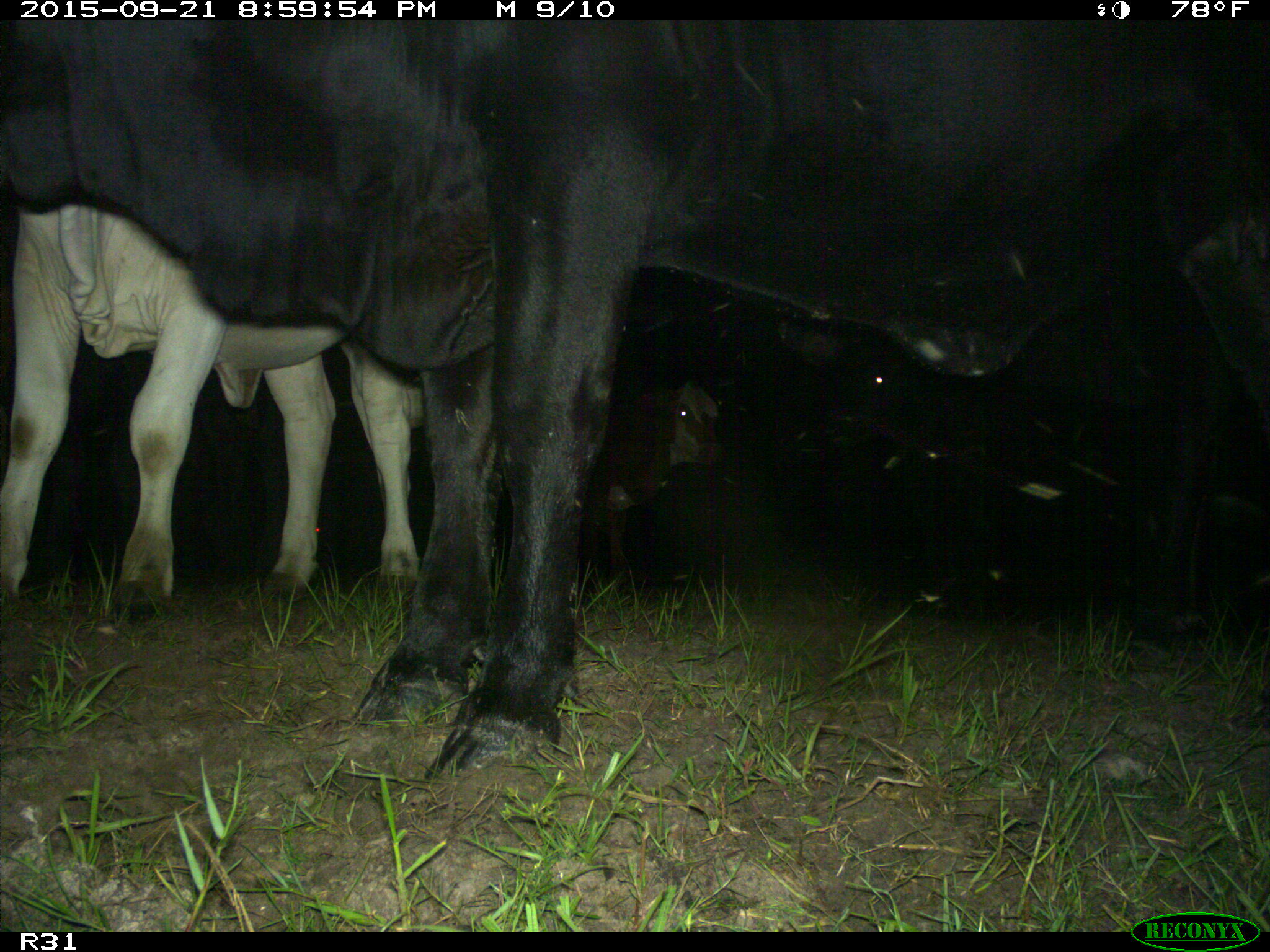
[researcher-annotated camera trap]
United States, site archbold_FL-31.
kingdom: Animalia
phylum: Chordata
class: Mammalia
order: Artiodactyla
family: Bovidae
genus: Bos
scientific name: Bos taurus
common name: domestic cow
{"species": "Bos taurus (domestic cow)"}